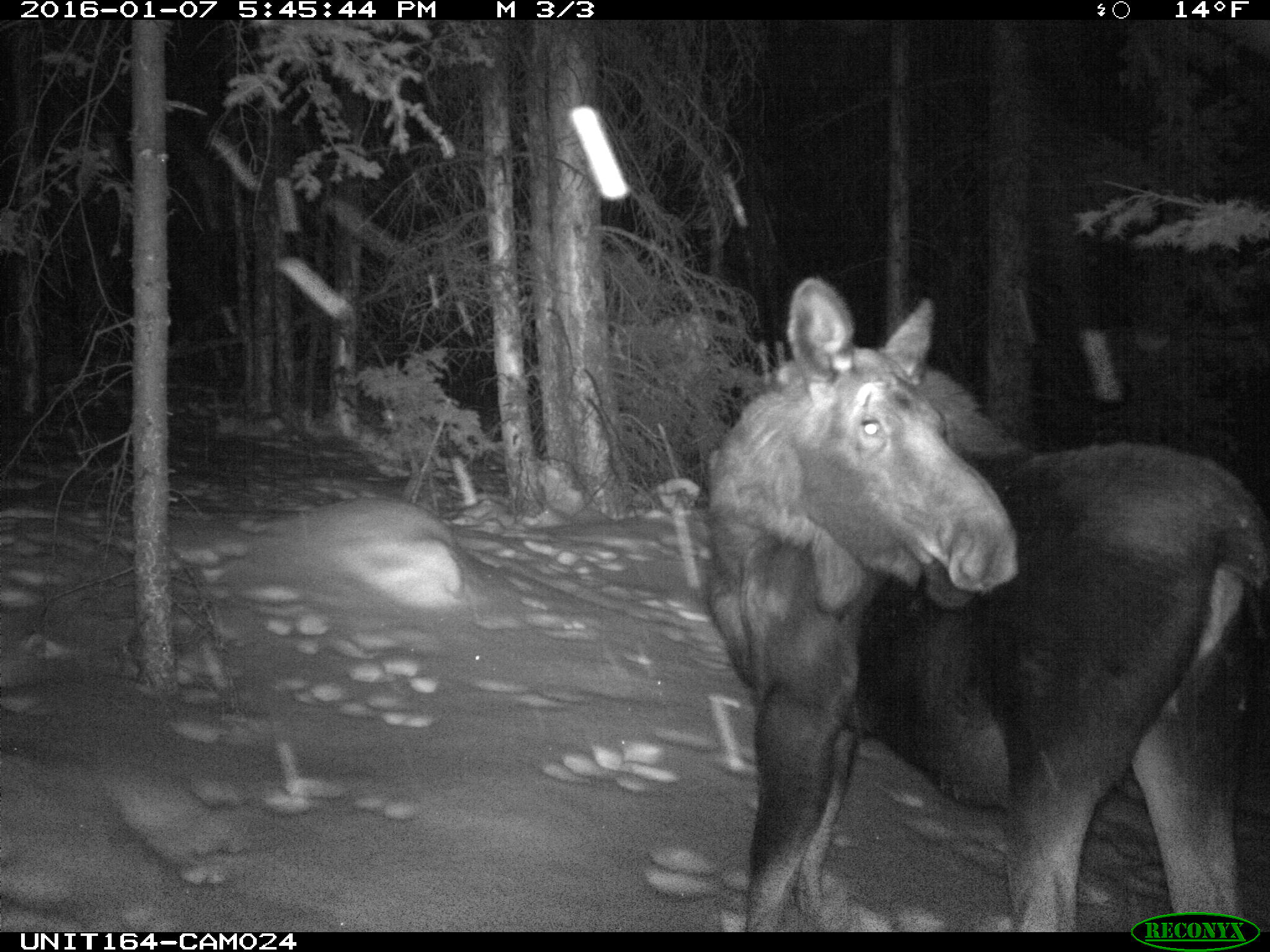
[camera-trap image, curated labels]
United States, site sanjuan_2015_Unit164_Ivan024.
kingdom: Animalia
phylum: Chordata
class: Mammalia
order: Artiodactyla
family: Cervidae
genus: Alces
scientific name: Alces alces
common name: moose